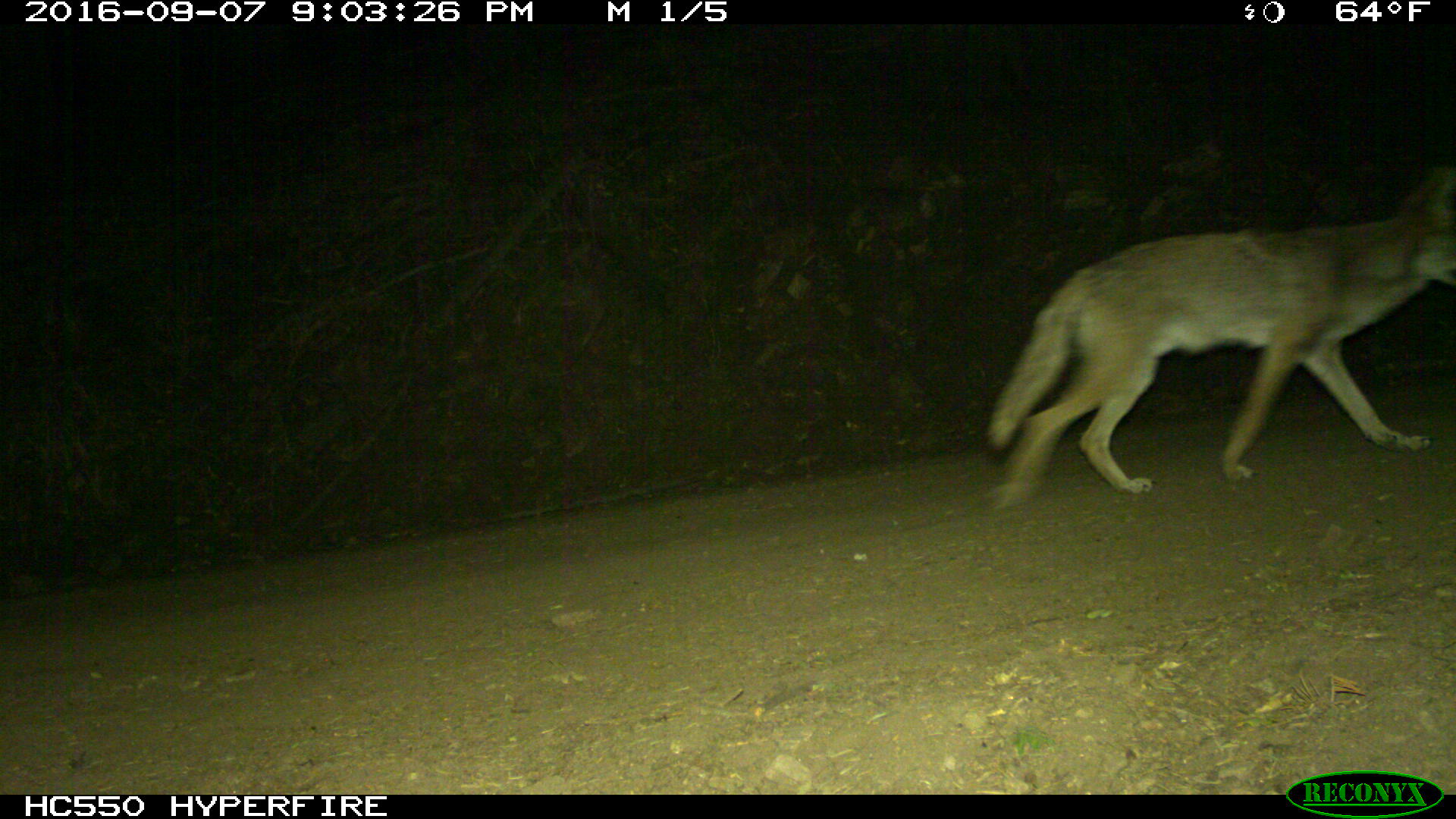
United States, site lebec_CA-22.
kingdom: Animalia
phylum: Chordata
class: Mammalia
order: Carnivora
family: Canidae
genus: Canis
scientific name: Canis latrans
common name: coyote